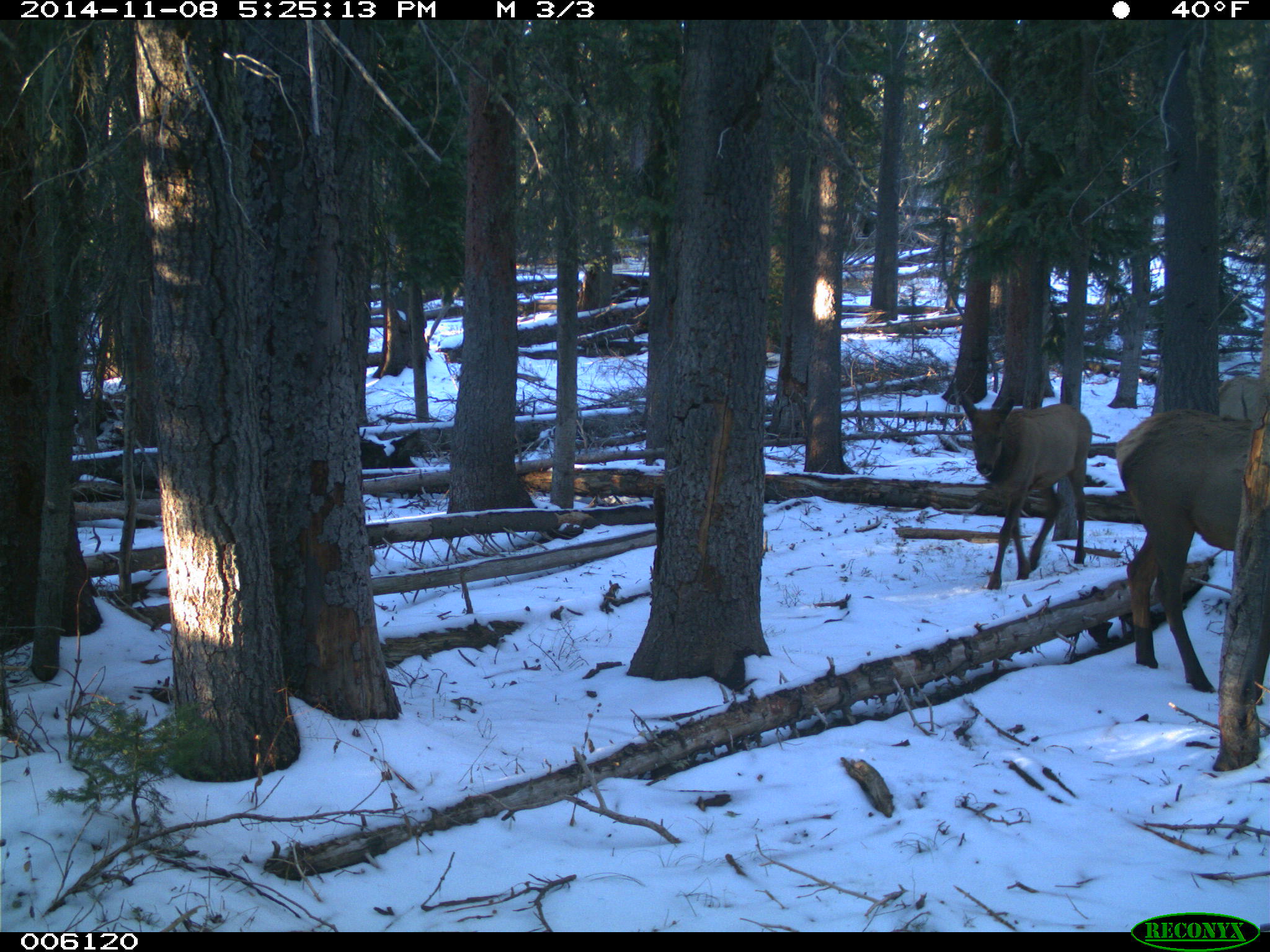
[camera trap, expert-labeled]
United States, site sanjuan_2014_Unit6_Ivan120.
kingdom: Animalia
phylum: Chordata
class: Mammalia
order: Artiodactyla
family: Cervidae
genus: Cervus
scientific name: Cervus elaphus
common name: red deer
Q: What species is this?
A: Cervus elaphus (red deer).